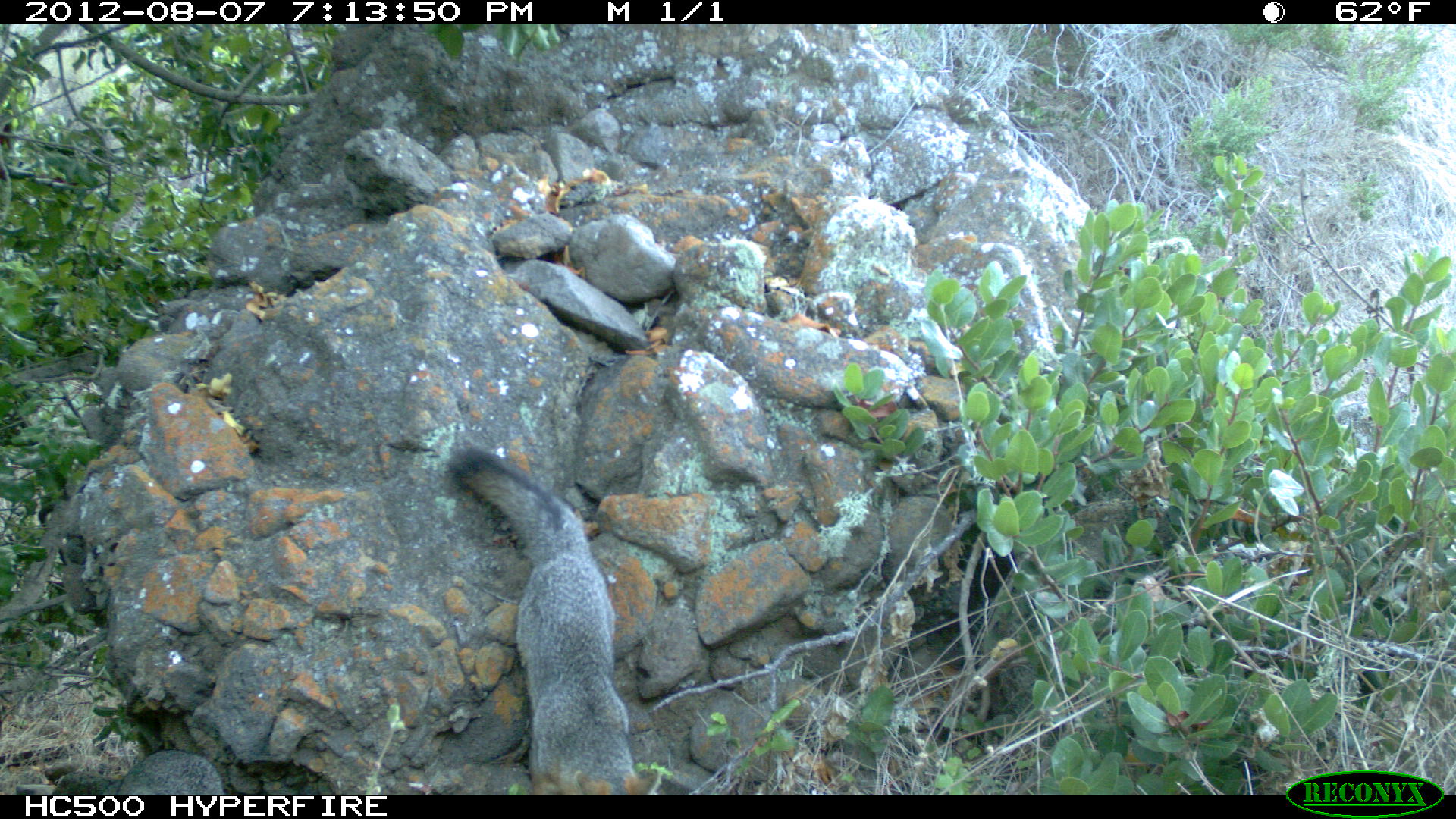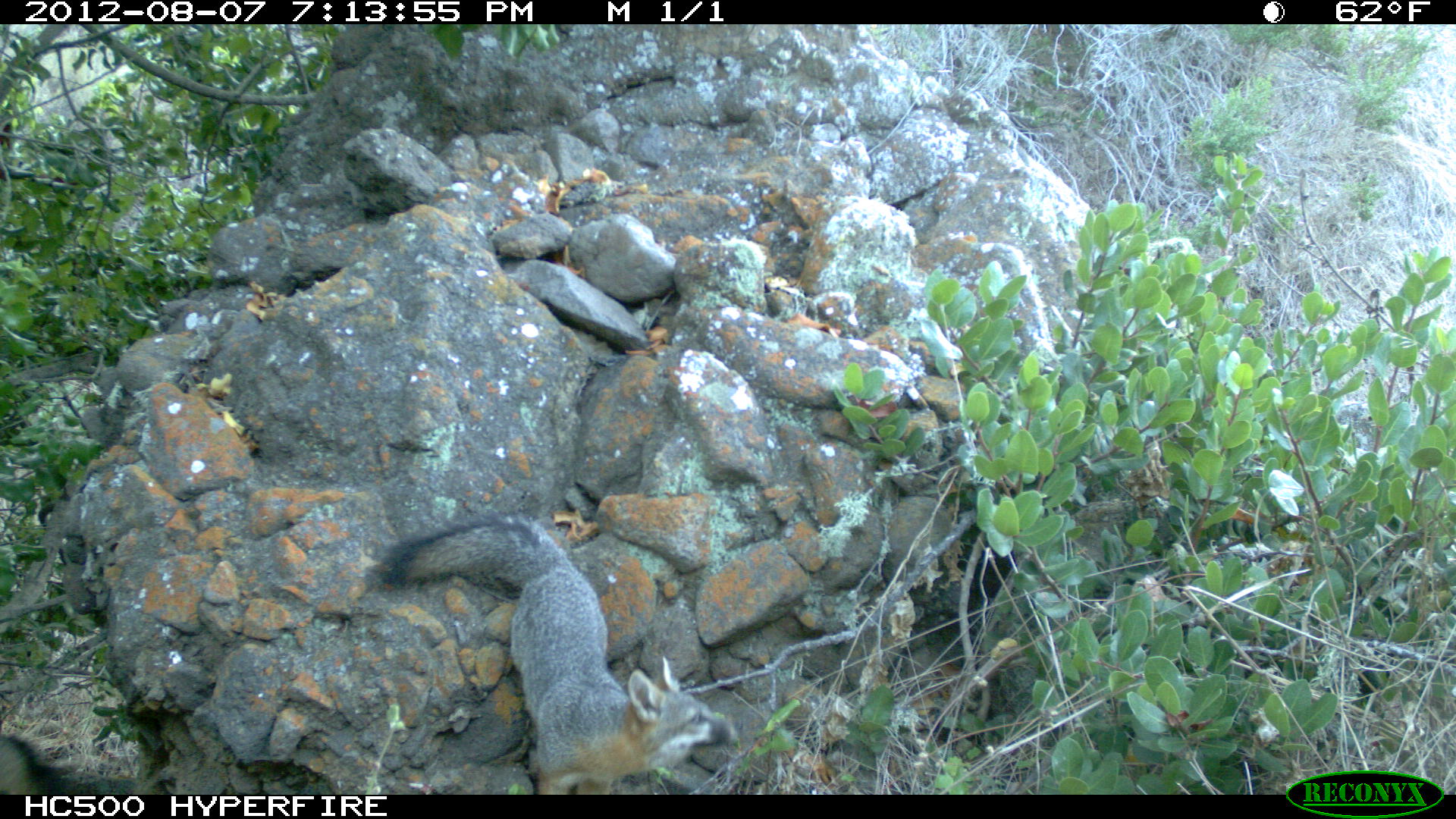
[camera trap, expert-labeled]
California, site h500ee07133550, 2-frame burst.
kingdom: Animalia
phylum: Chordata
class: Mammalia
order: Carnivora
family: Canidae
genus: Urocyon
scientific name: Urocyon littoralis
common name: island fox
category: fox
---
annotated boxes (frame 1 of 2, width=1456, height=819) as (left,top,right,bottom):
fox: (450,442,644,792)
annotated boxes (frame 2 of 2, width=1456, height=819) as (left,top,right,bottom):
fox: (376,517,733,793)